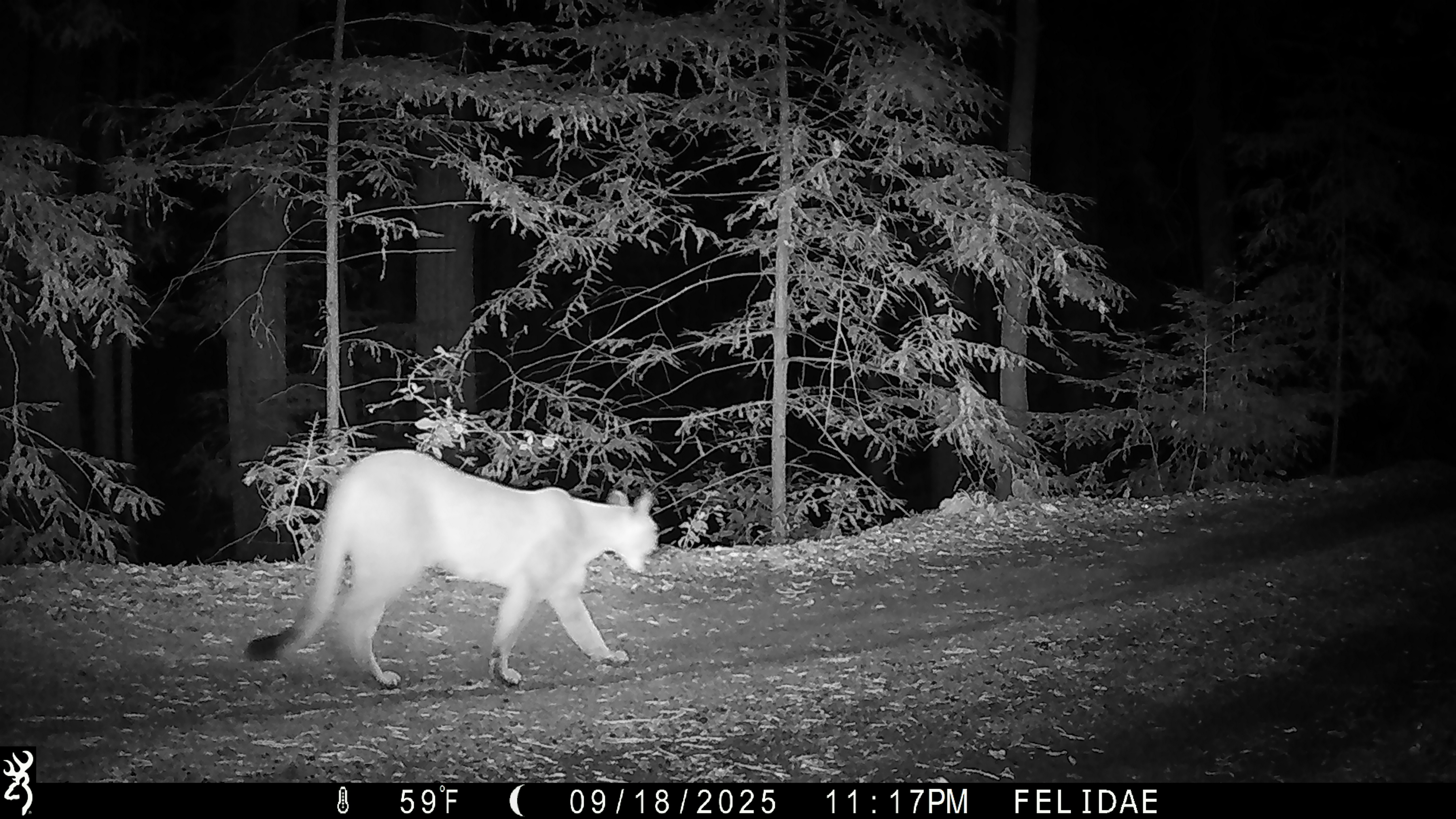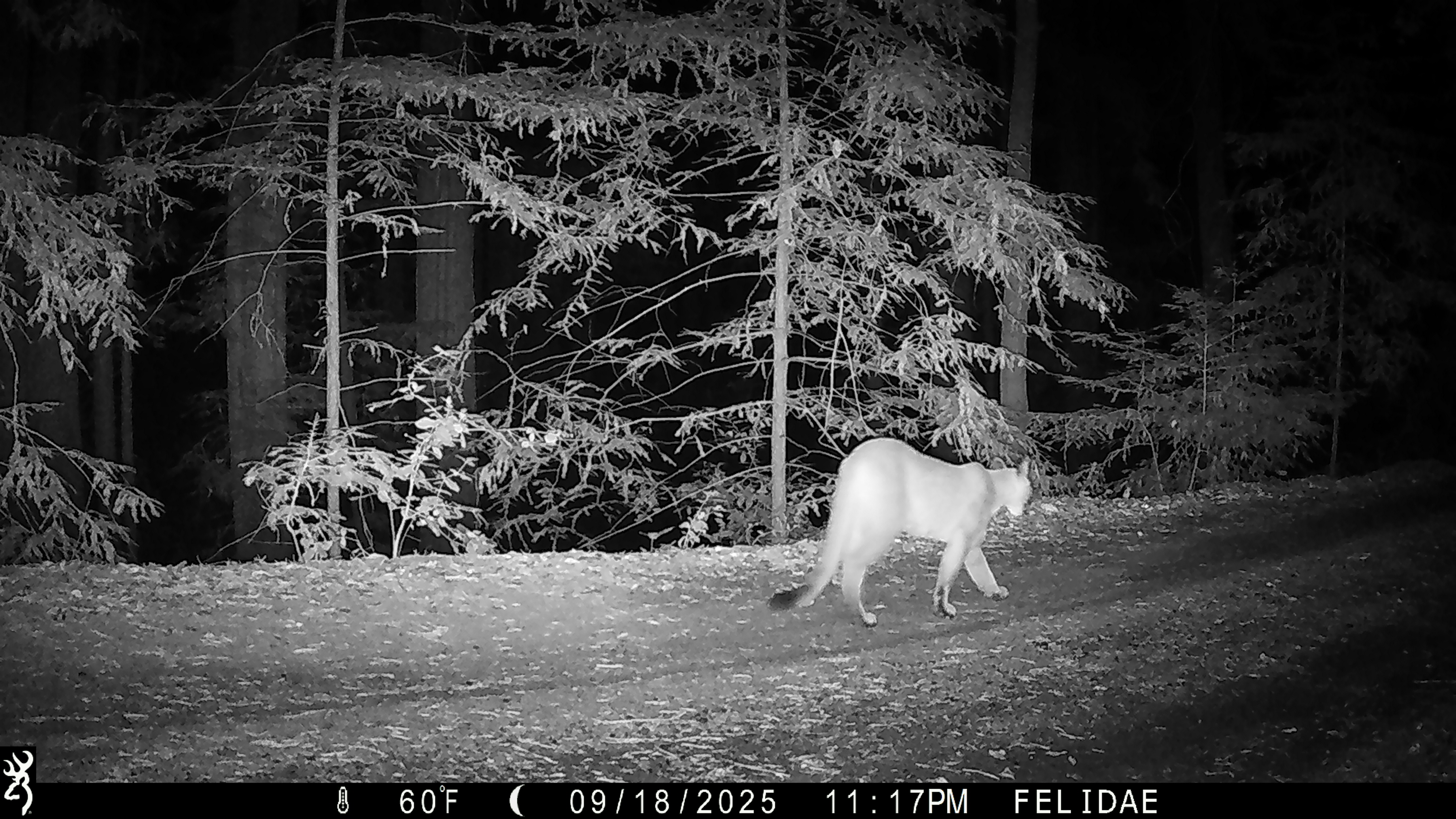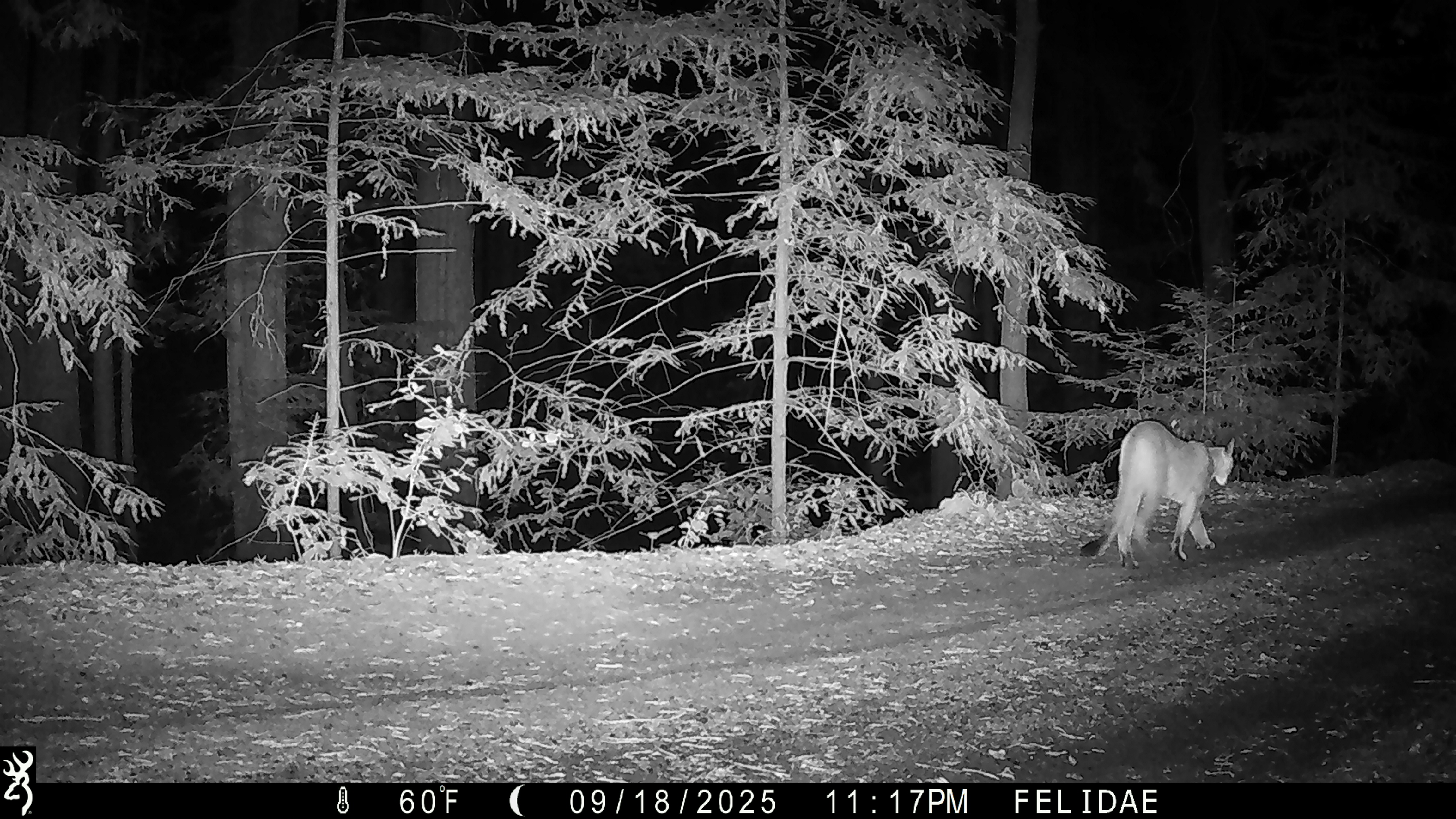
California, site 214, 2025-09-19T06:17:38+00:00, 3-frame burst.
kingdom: Animalia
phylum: Chordata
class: Mammalia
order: Carnivora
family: Felidae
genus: Puma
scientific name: Puma concolor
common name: puma